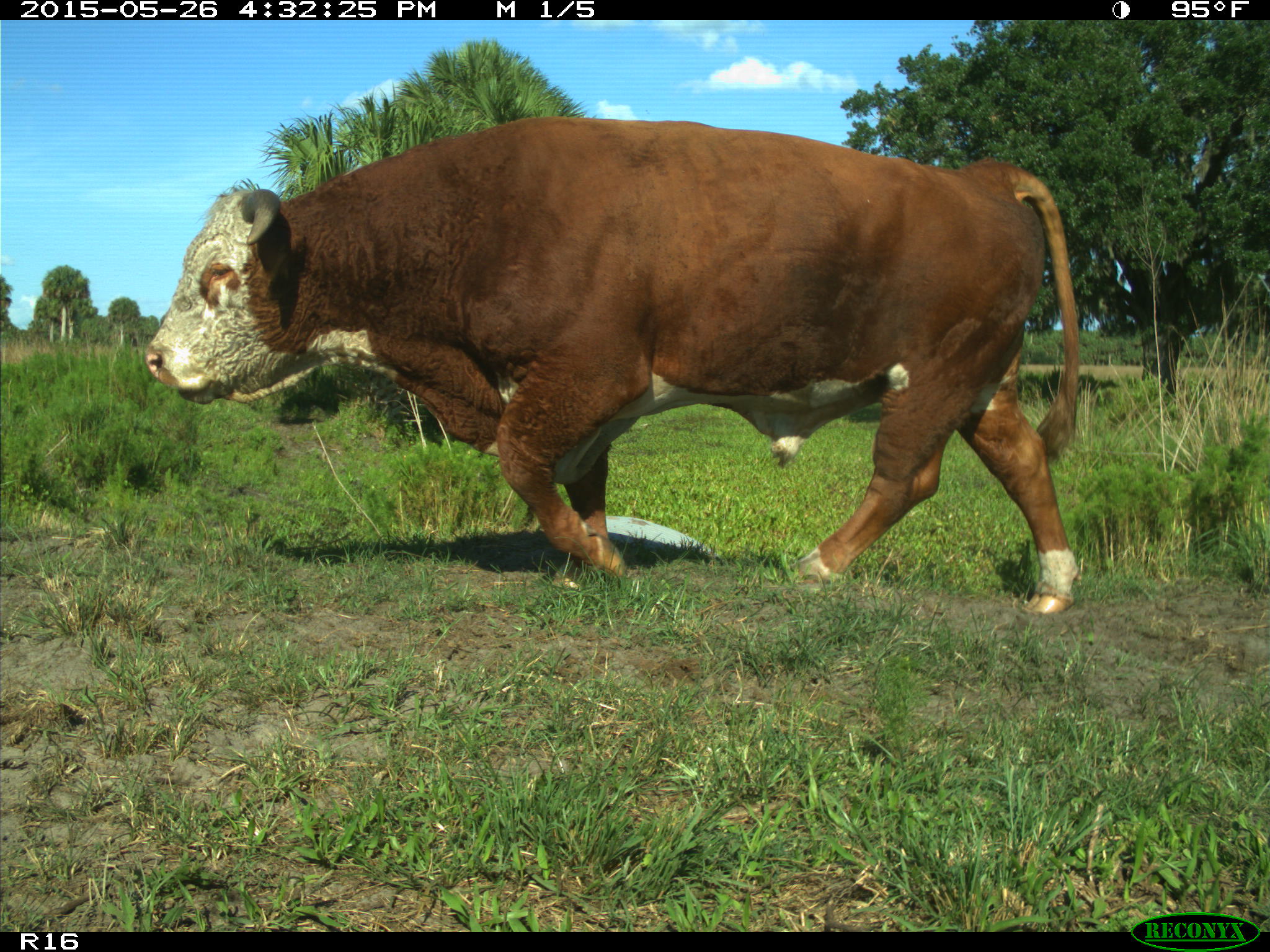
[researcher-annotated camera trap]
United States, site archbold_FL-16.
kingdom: Animalia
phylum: Chordata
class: Mammalia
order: Artiodactyla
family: Bovidae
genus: Bos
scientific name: Bos taurus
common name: domestic cow